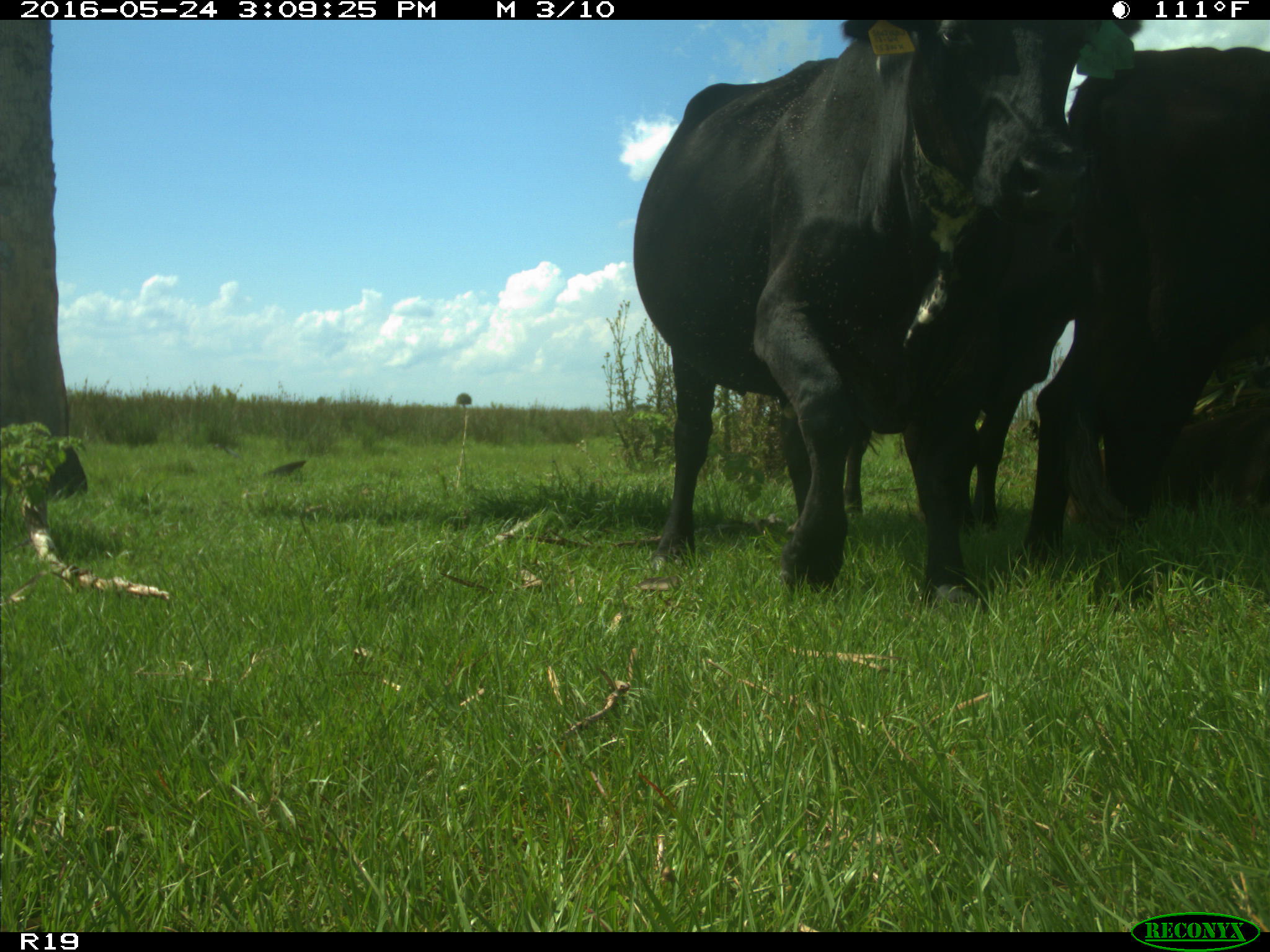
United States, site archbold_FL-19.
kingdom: Animalia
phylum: Chordata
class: Mammalia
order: Artiodactyla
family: Bovidae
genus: Bos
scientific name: Bos taurus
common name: domestic cow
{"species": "Bos taurus (domestic cow)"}